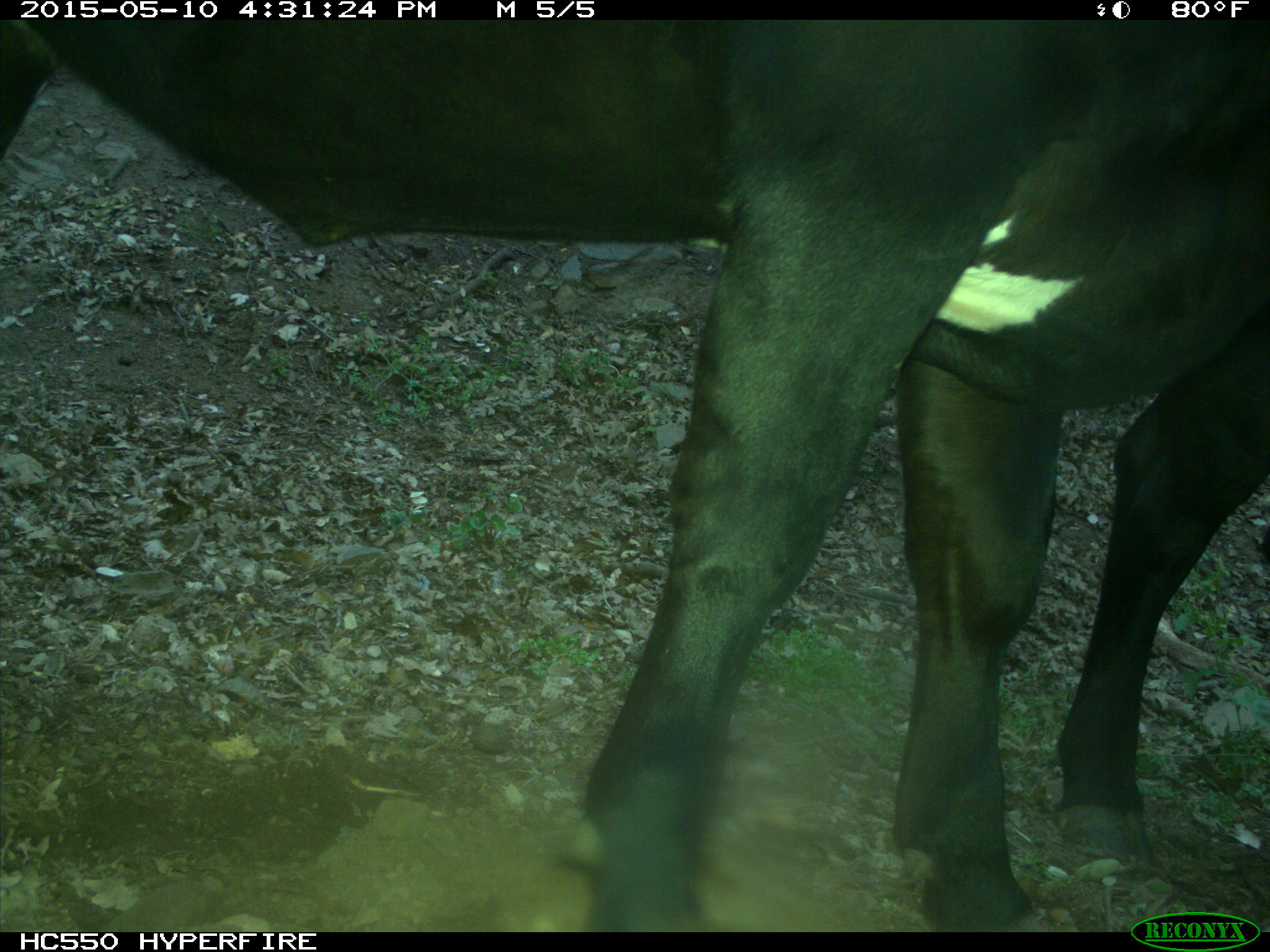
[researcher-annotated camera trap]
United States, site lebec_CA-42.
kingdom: Animalia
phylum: Chordata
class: Mammalia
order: Artiodactyla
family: Bovidae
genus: Bos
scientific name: Bos taurus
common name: domestic cow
Bos taurus (domestic cow).